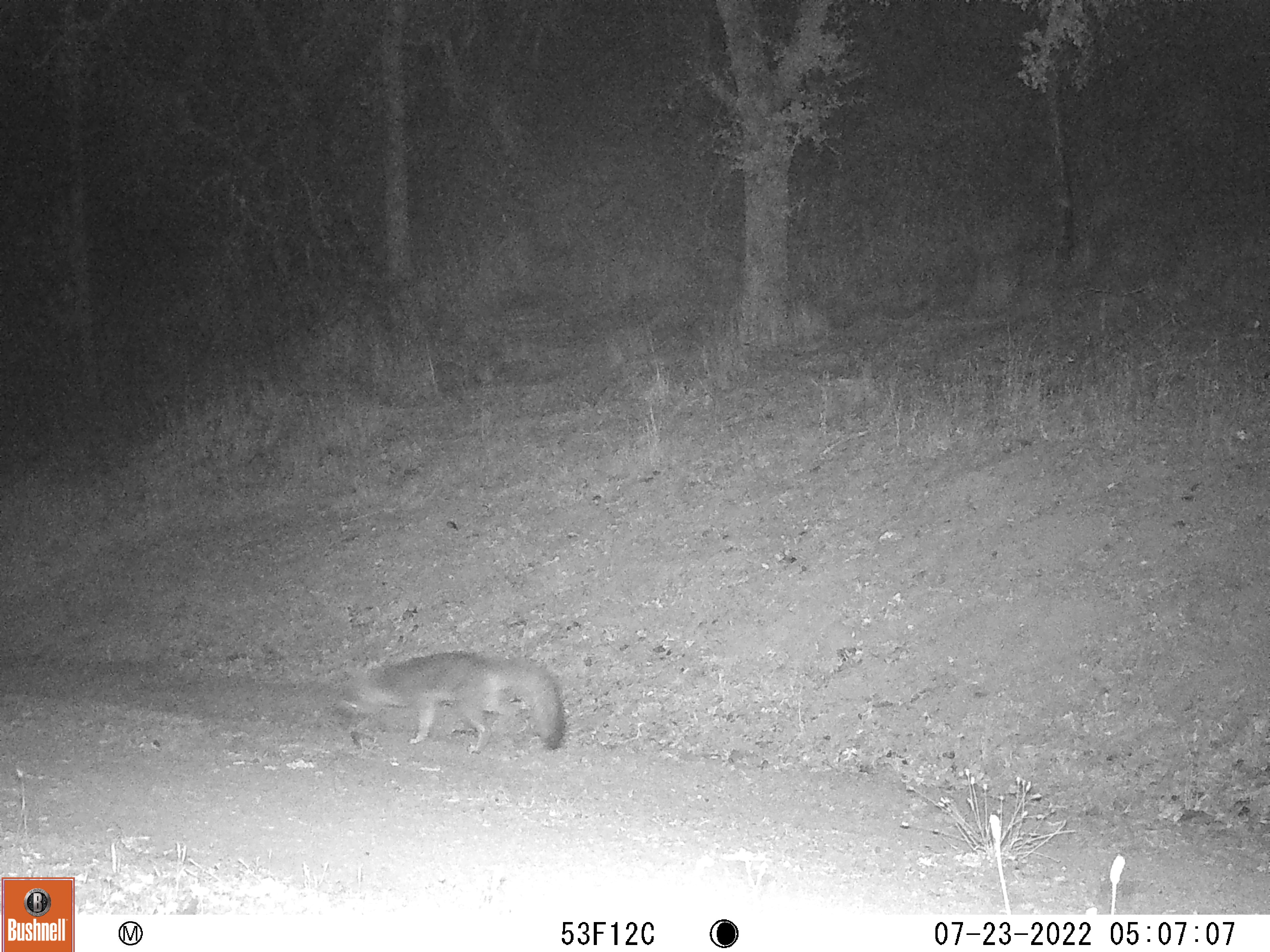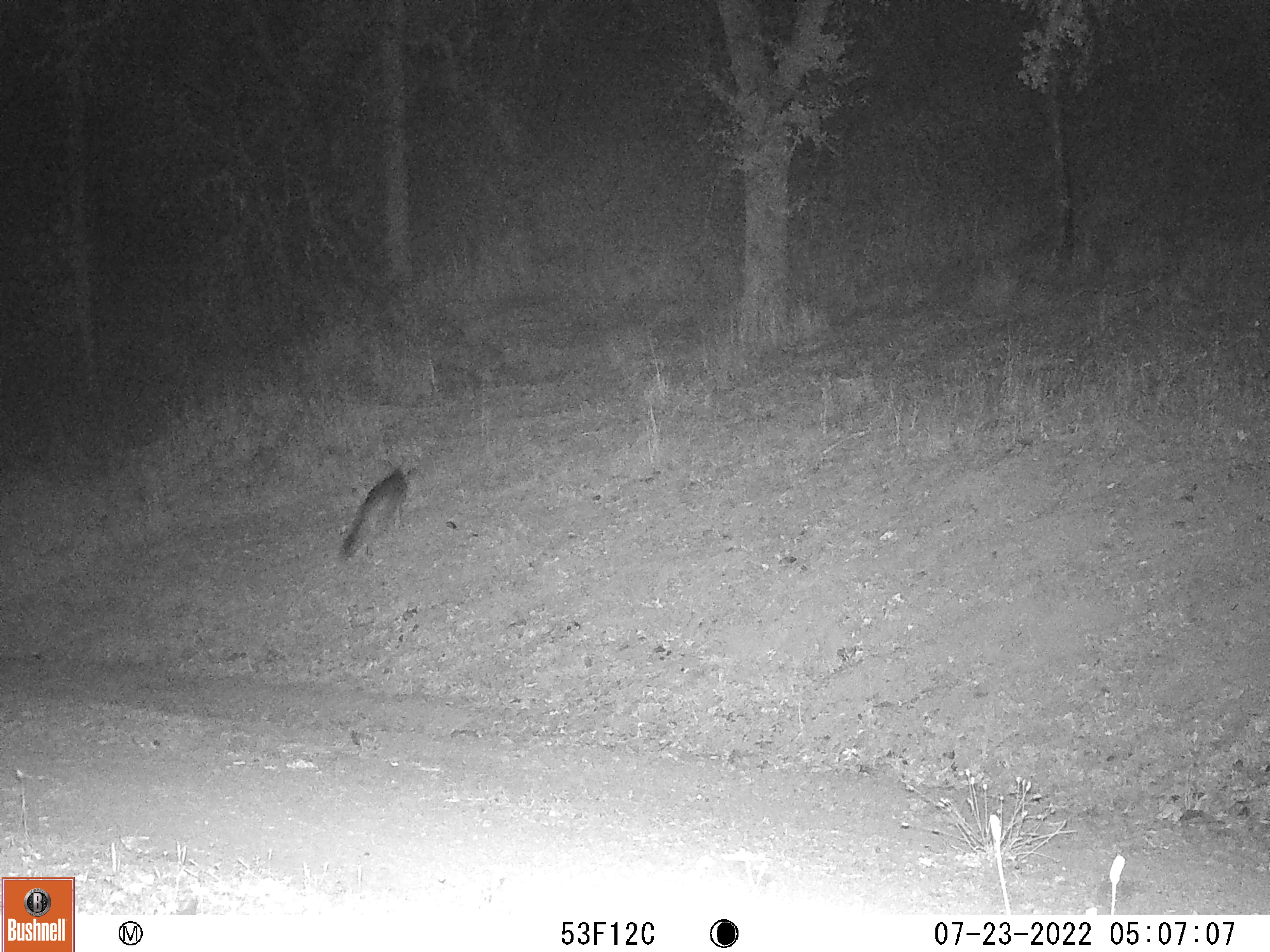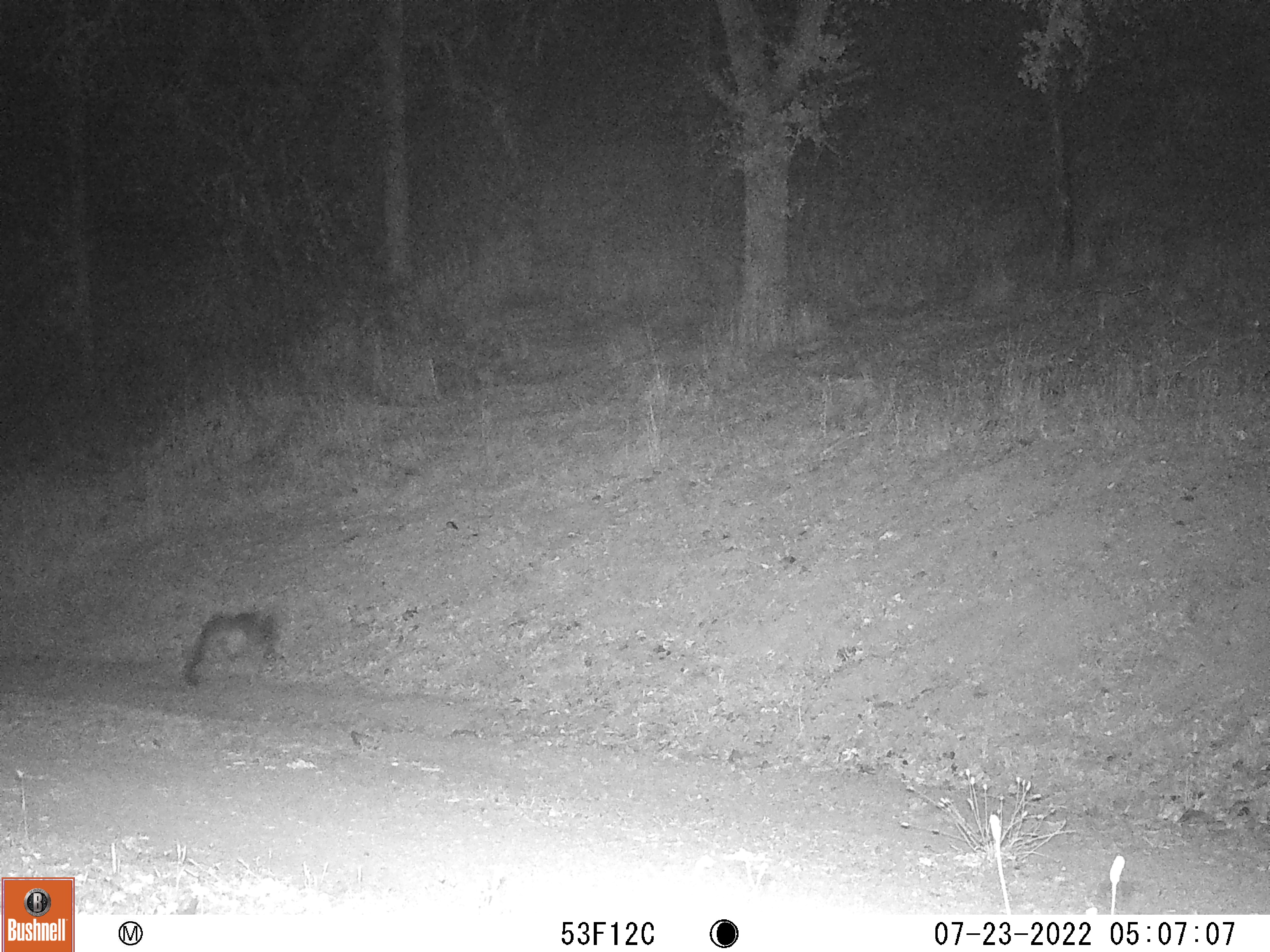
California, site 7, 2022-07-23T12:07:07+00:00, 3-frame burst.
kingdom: Animalia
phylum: Chordata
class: Mammalia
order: Carnivora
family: Canidae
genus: Urocyon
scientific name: Urocyon cinereoargenteus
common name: gray fox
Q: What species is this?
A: Gray fox (Urocyon cinereoargenteus).